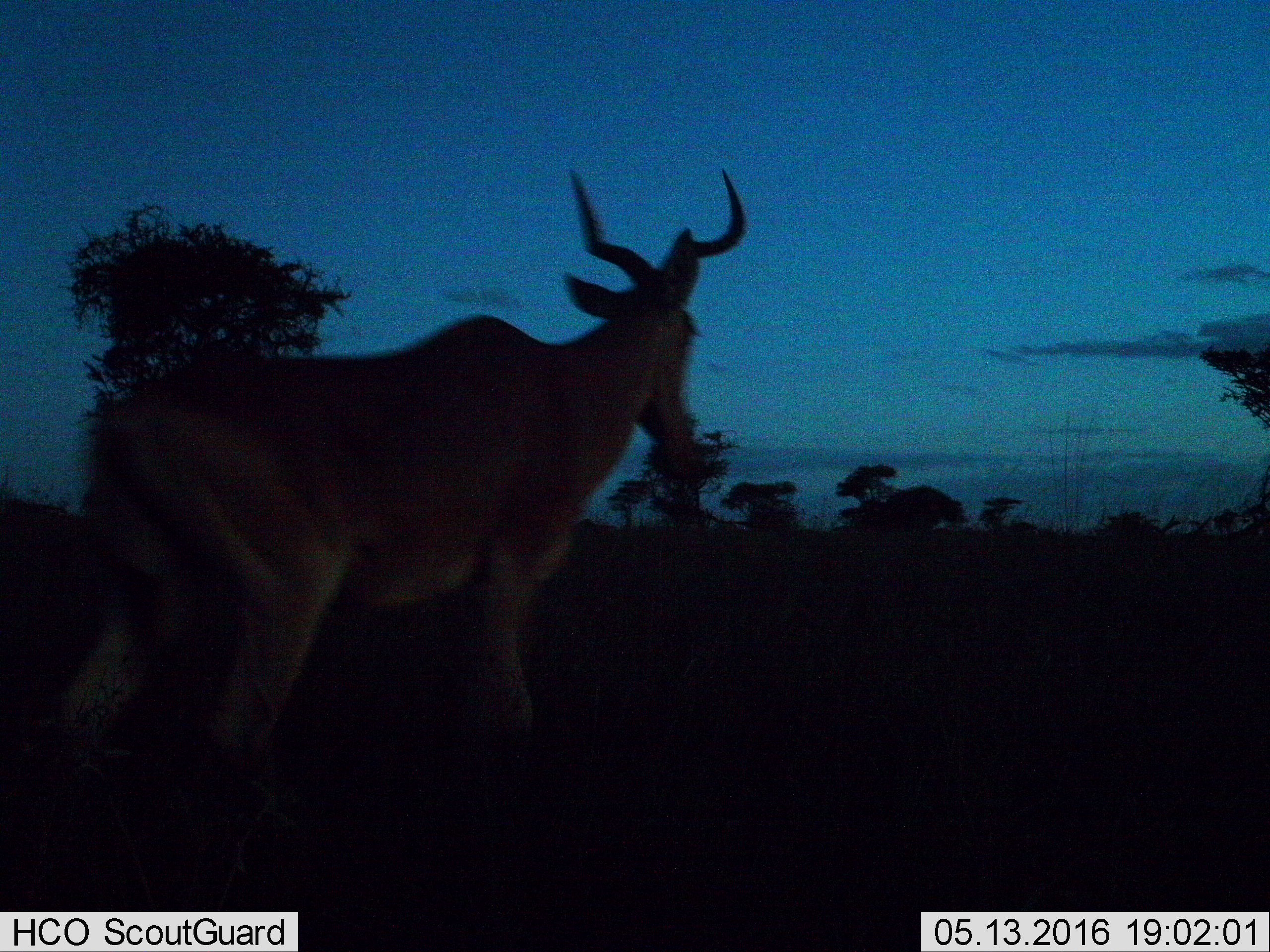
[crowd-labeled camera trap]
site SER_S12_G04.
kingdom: Animalia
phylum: Chordata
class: Mammalia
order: Artiodactyla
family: Bovidae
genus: Alcelaphus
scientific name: Alcelaphus buselaphus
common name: hartebeest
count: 1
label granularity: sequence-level